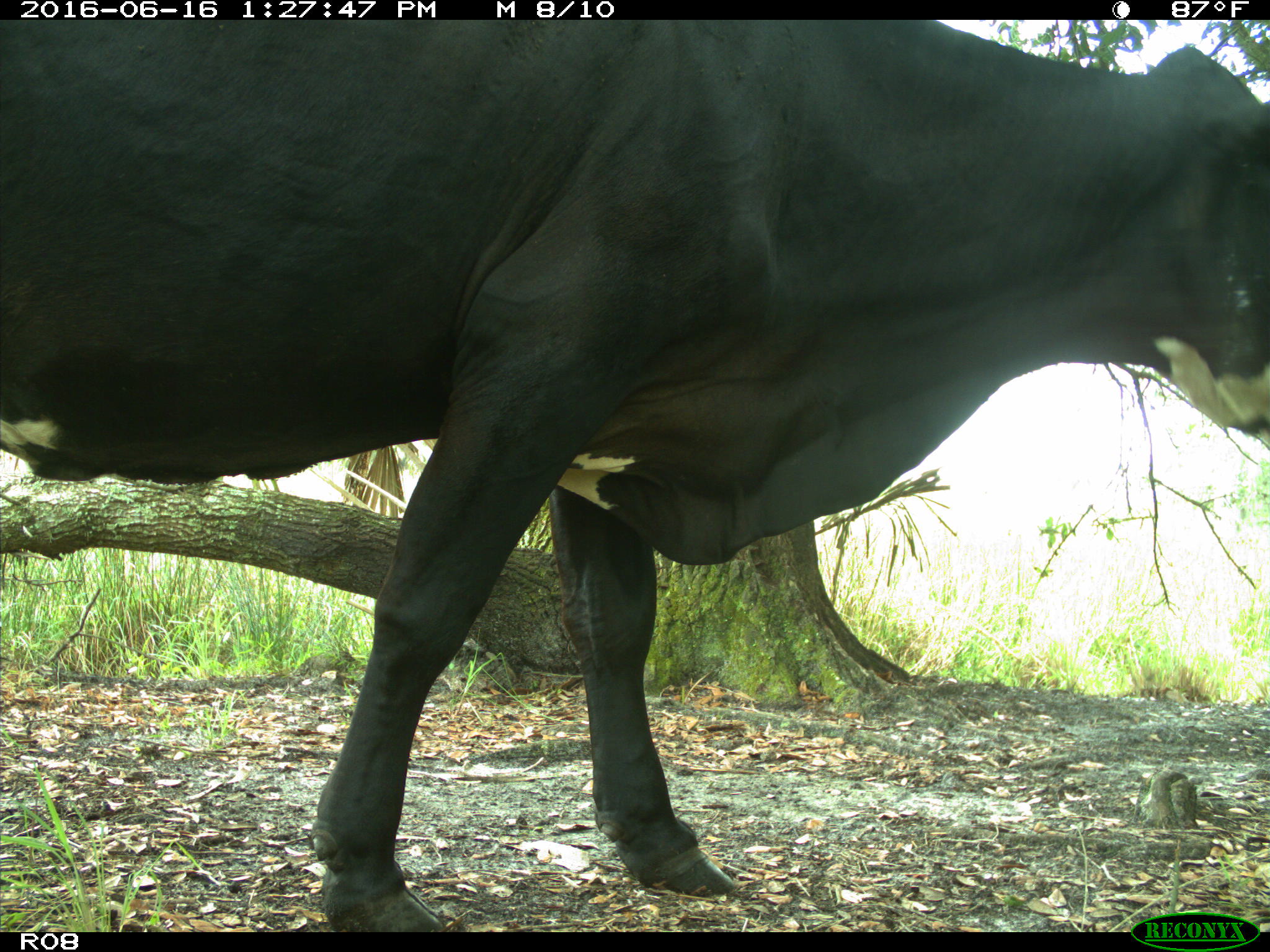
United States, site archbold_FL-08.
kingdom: Animalia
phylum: Chordata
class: Mammalia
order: Artiodactyla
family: Bovidae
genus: Bos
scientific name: Bos taurus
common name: domestic cow